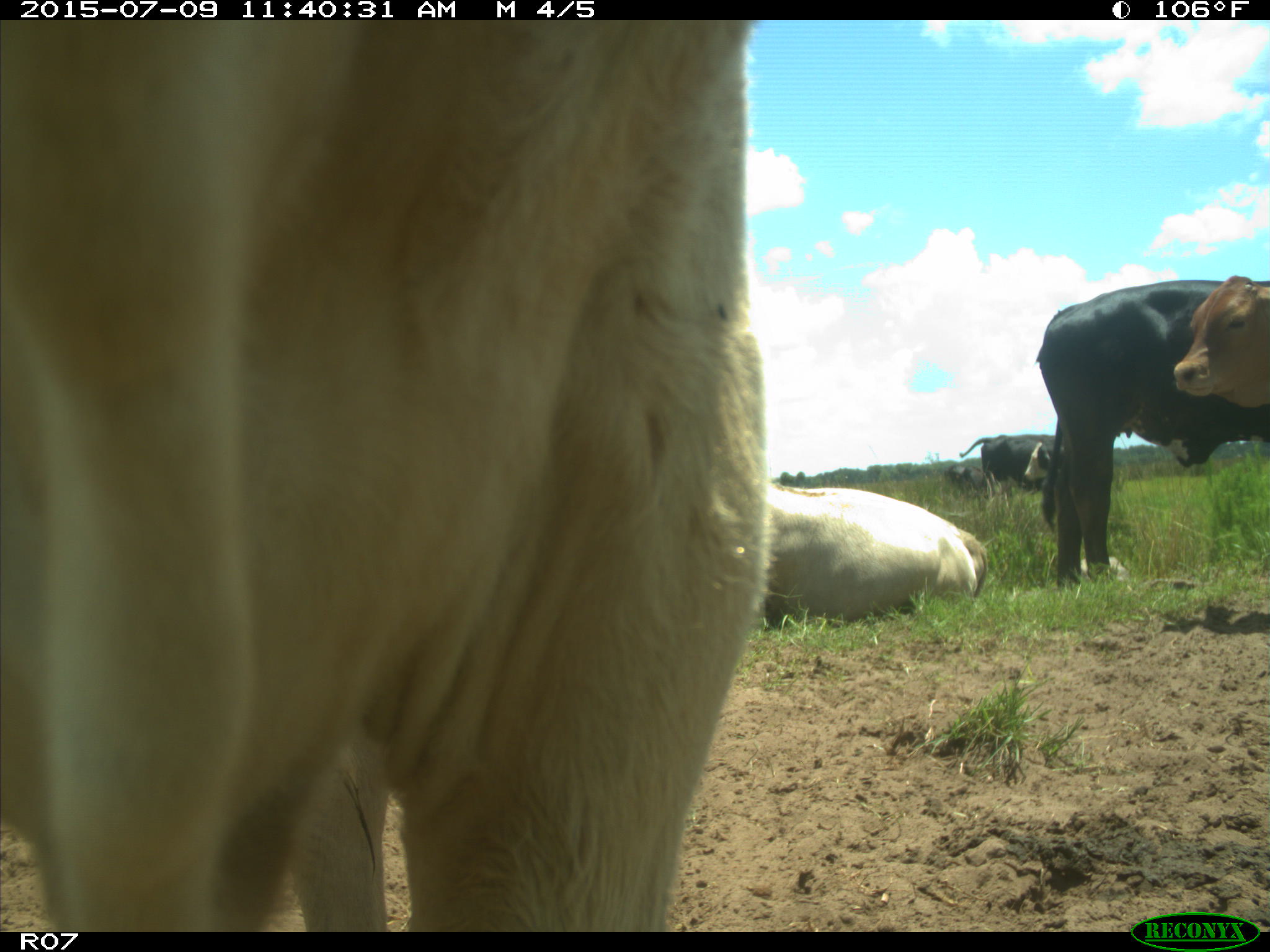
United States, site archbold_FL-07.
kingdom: Animalia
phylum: Chordata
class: Mammalia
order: Artiodactyla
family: Bovidae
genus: Bos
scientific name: Bos taurus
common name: domestic cow